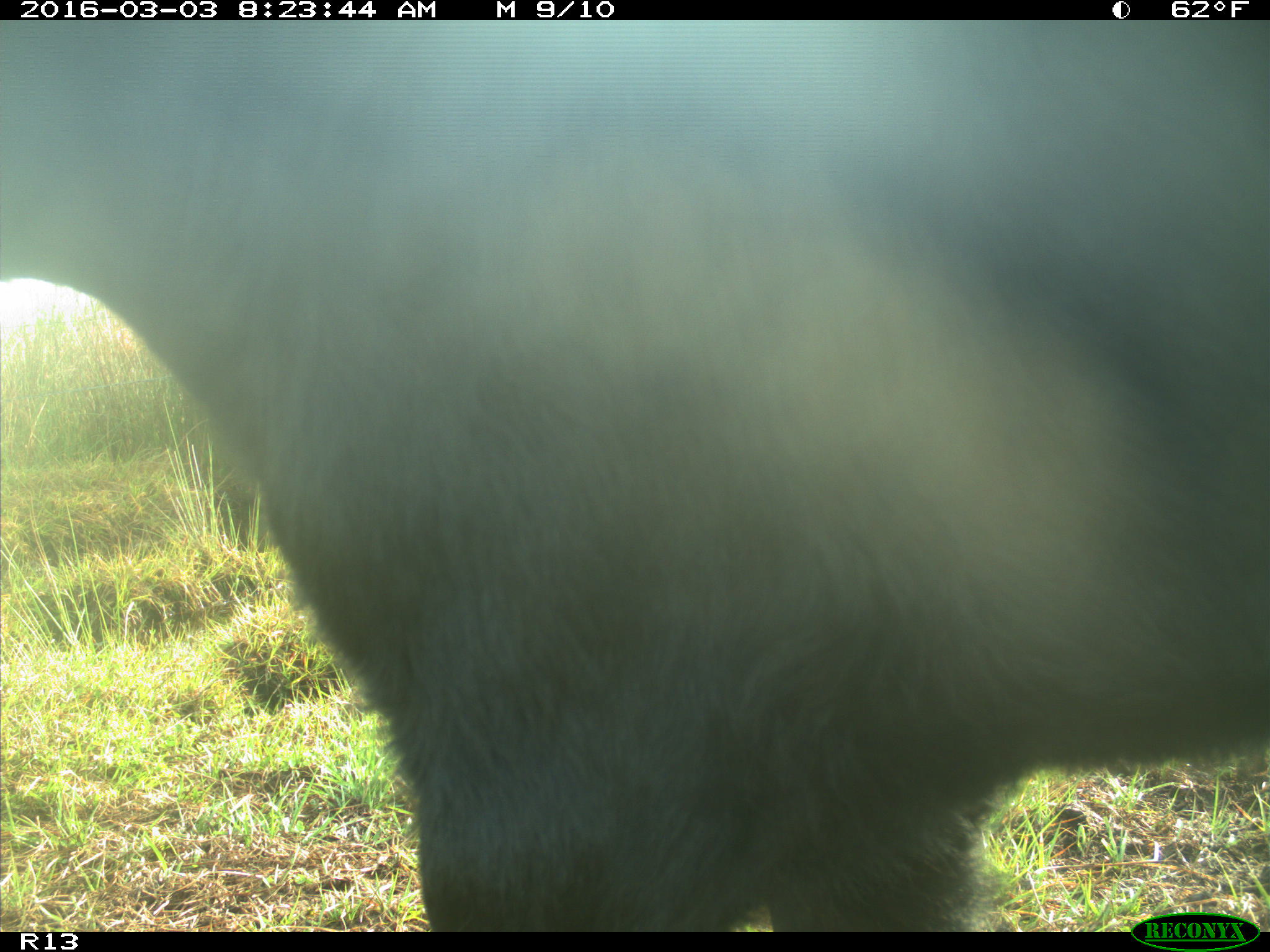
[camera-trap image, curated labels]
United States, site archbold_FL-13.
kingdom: Animalia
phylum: Chordata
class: Mammalia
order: Artiodactyla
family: Bovidae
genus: Bos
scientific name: Bos taurus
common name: domestic cow